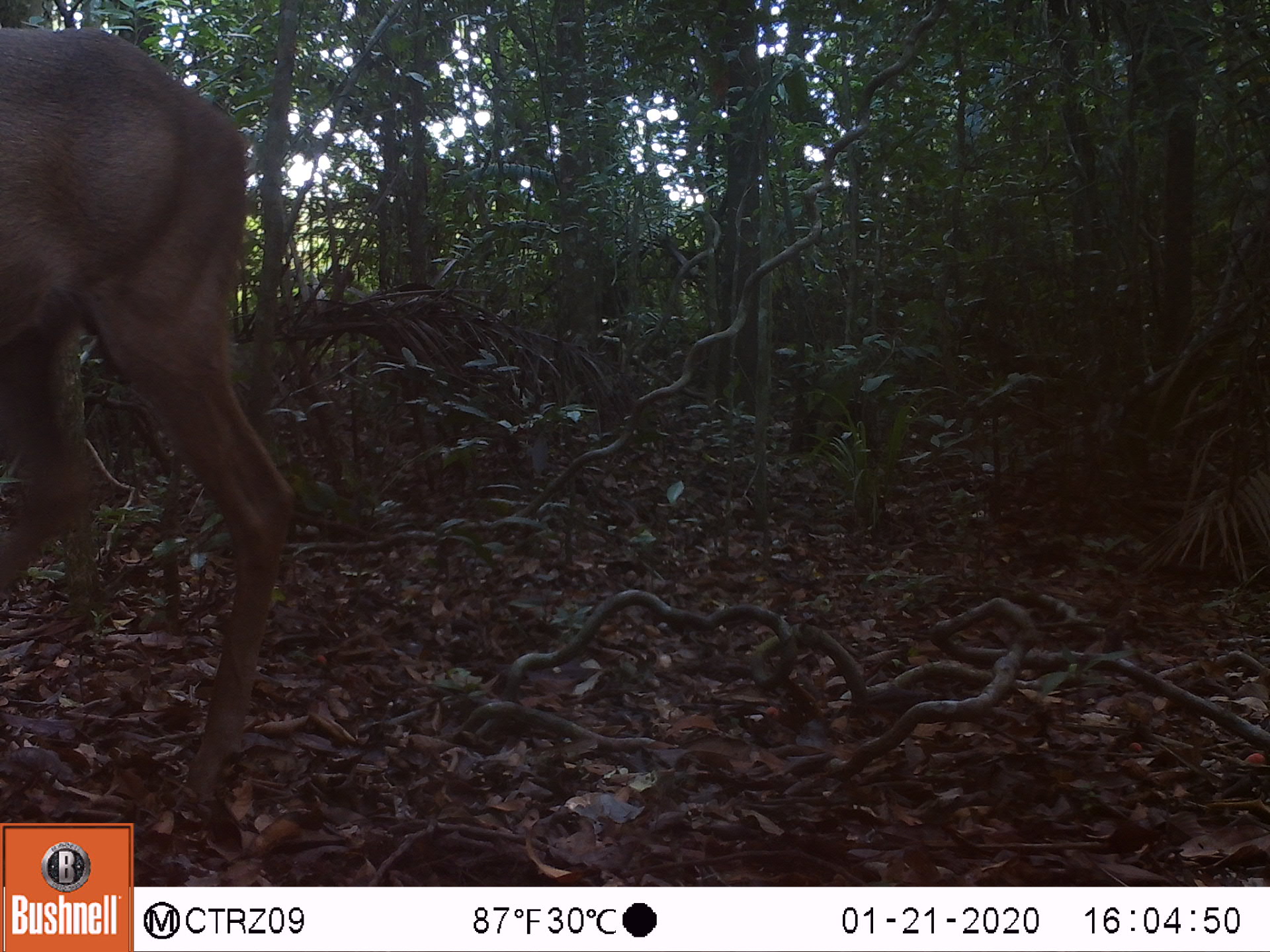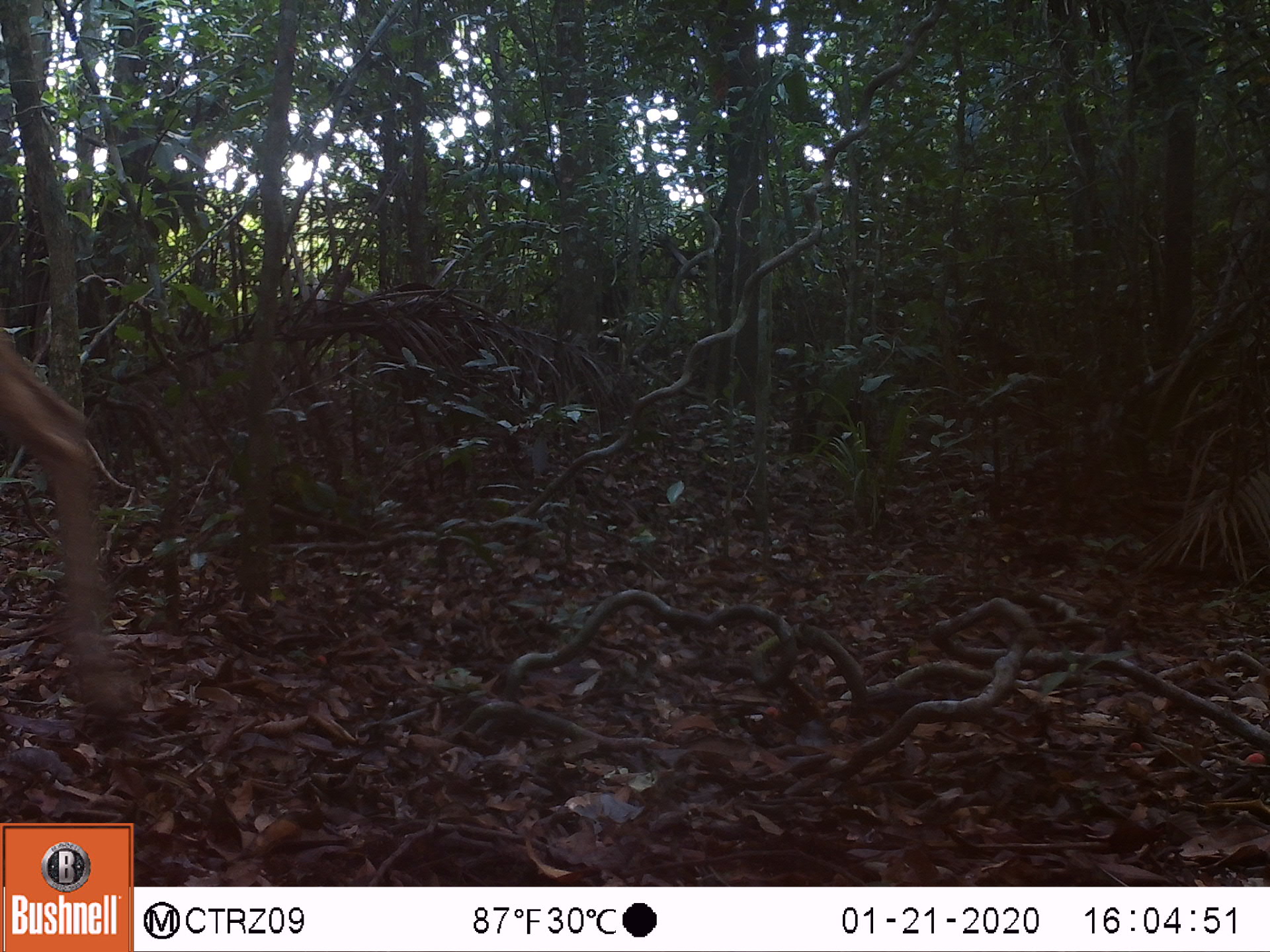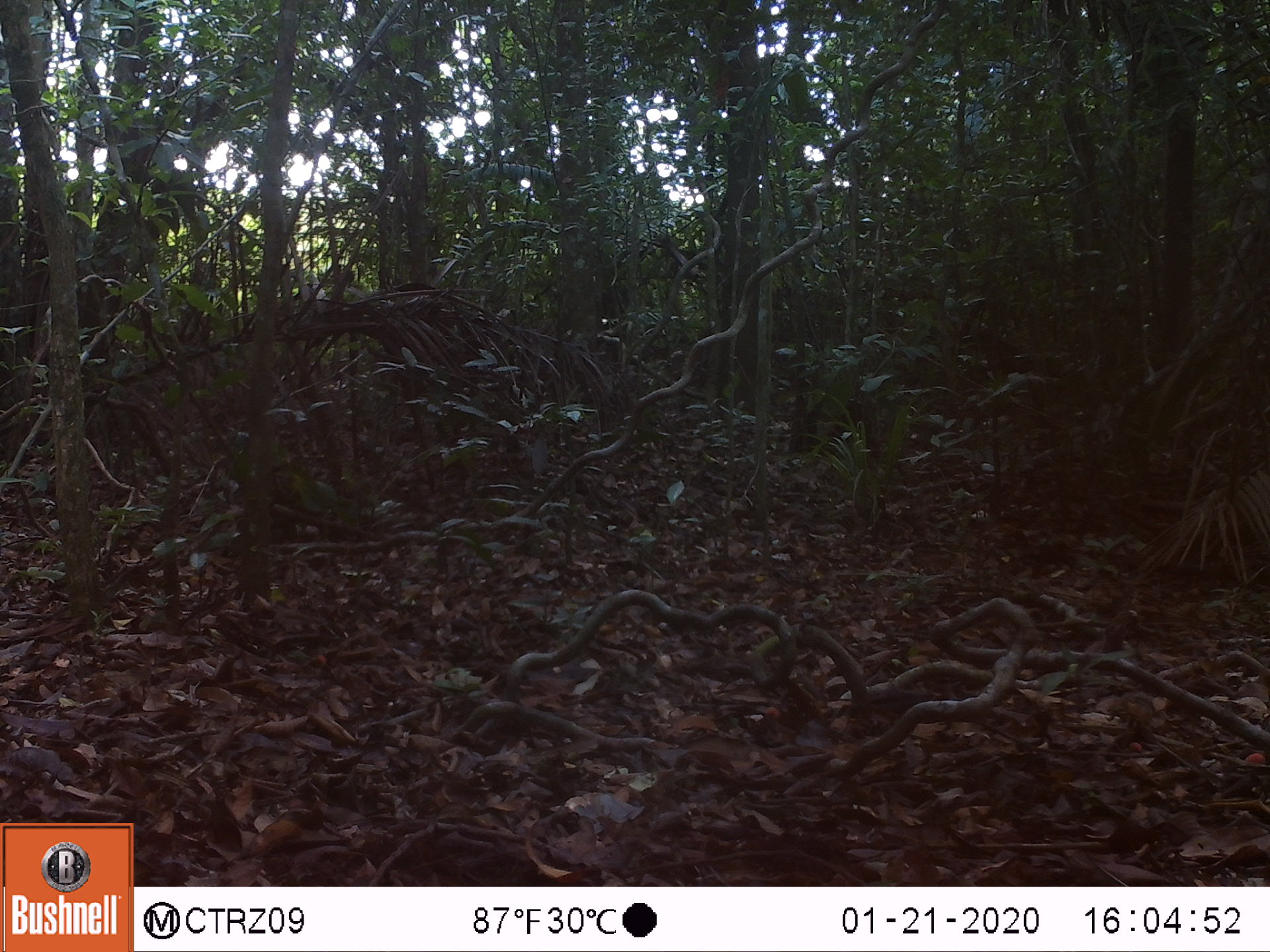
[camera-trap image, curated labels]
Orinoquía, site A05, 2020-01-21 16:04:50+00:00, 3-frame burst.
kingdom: Animalia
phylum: Chordata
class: Mammalia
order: Artiodactyla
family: Cervidae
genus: Odocoileus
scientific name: Odocoileus virginianus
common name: white-tailed deer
White-tailed deer (Odocoileus virginianus).